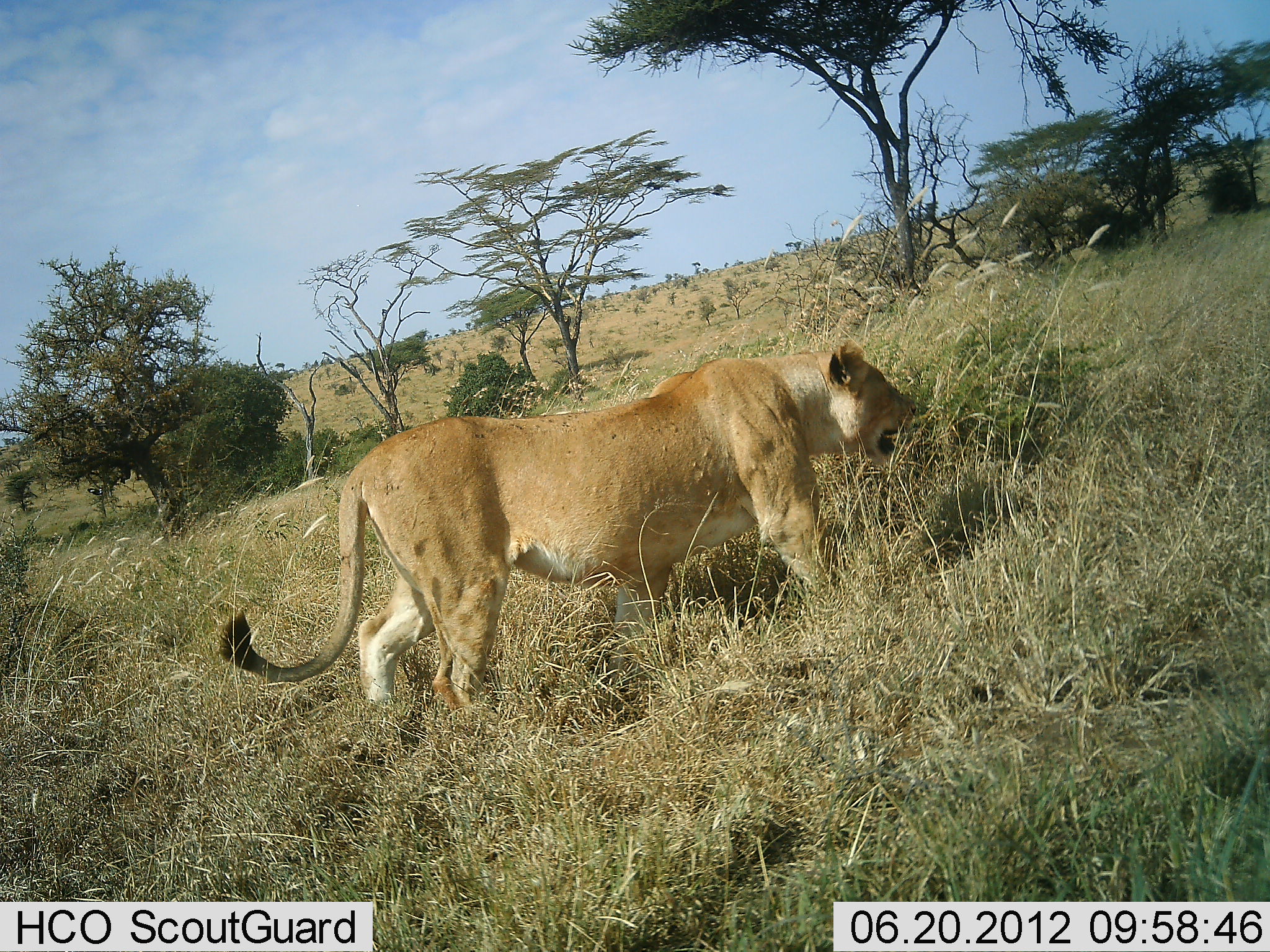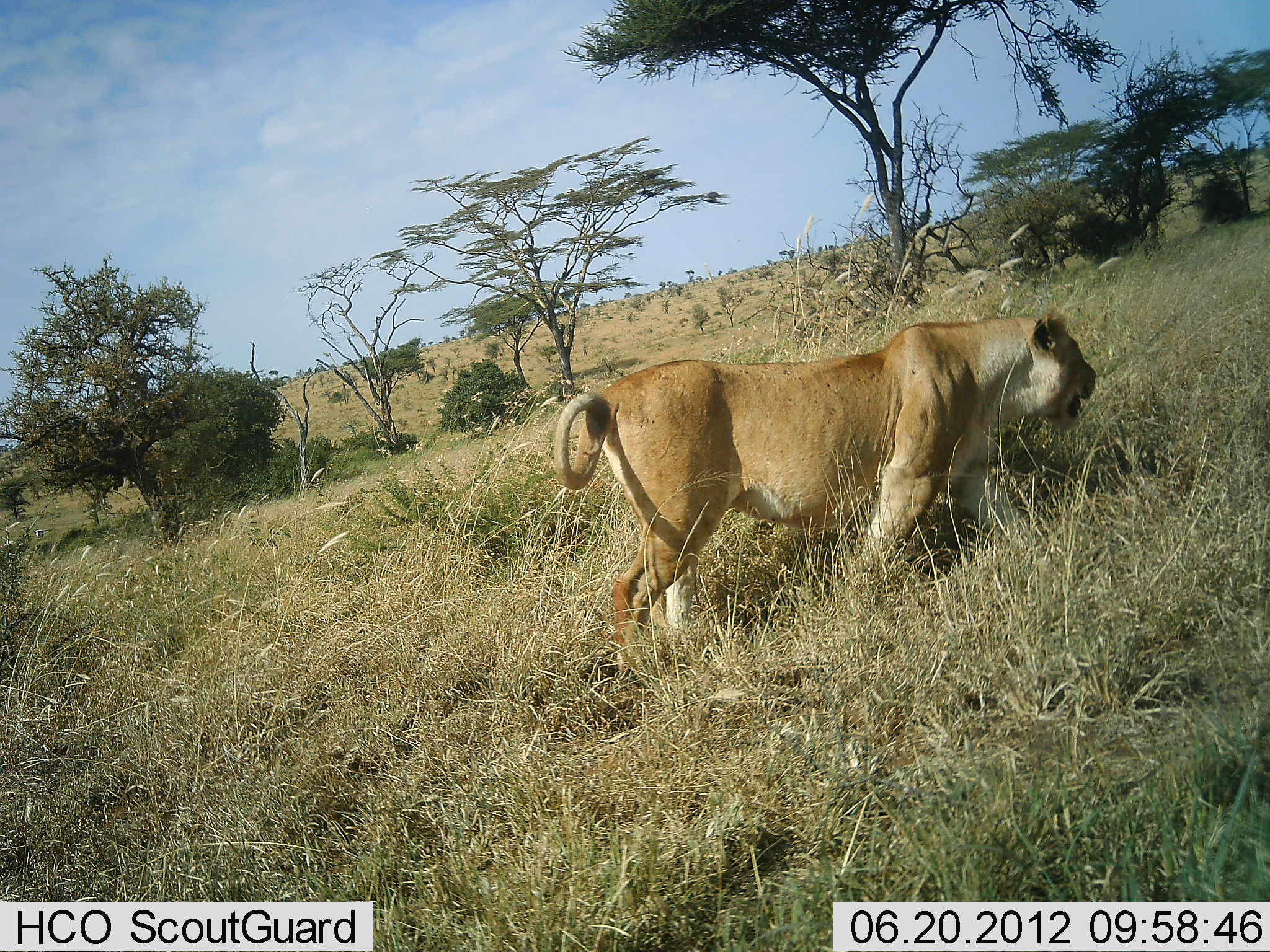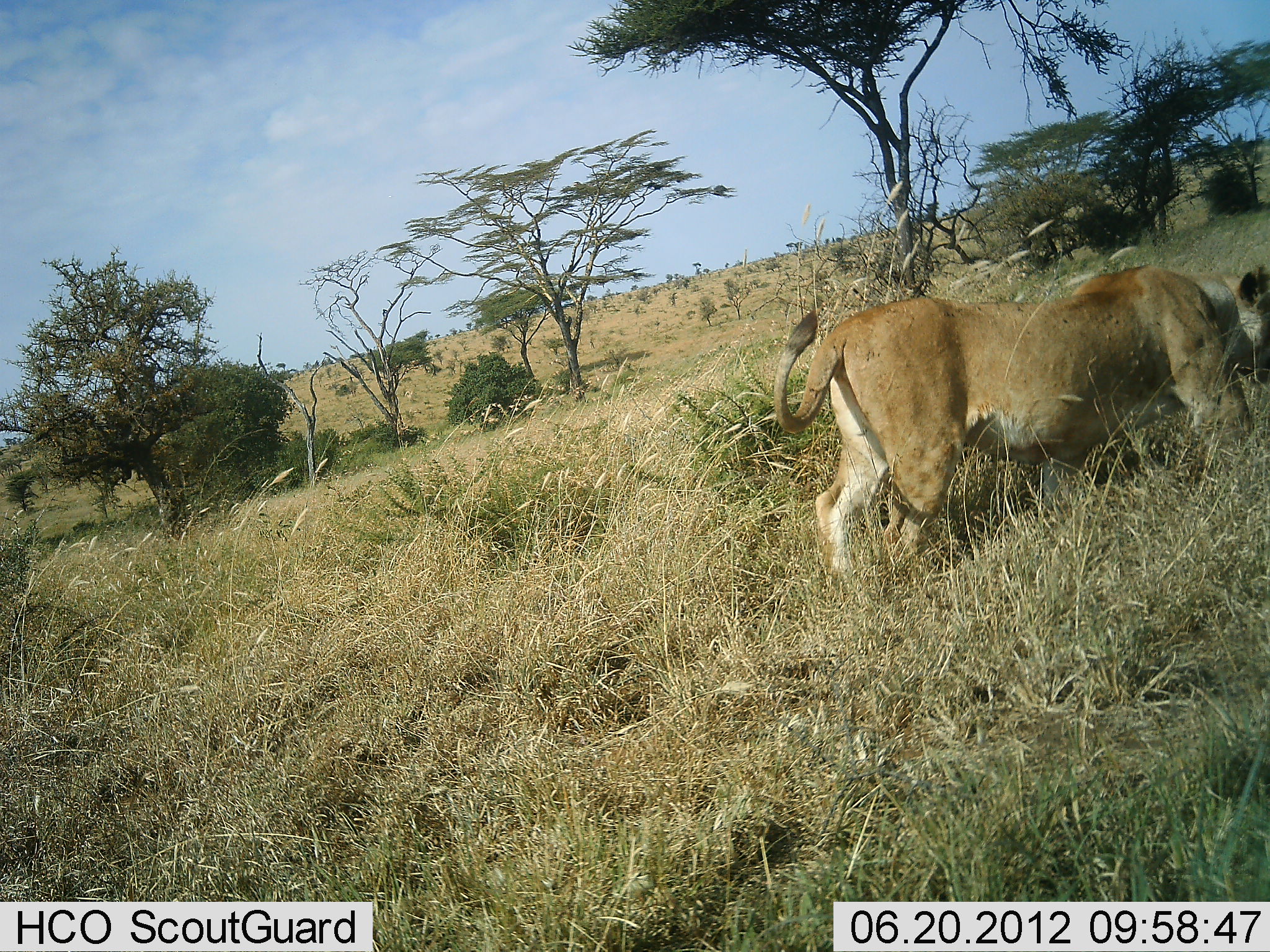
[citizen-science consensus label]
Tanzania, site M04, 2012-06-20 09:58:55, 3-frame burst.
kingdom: Animalia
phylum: Chordata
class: Mammalia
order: Carnivora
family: Felidae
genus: Panthera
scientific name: Panthera leo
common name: lion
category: lionfemale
Lionfemale (lion) (Panthera leo), count 1. Behavior (volunteer vote fractions): standing 0%, resting 0%, moving 100%, interacting 0%. Young present (vote fraction): 0%. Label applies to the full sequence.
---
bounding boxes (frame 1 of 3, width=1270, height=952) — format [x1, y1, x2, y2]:
animal: [217, 341, 918, 723]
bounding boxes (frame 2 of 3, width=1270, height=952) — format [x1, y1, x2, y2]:
animal: [553, 307, 1098, 676]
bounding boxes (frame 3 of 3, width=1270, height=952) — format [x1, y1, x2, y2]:
animal: [773, 264, 1270, 589]